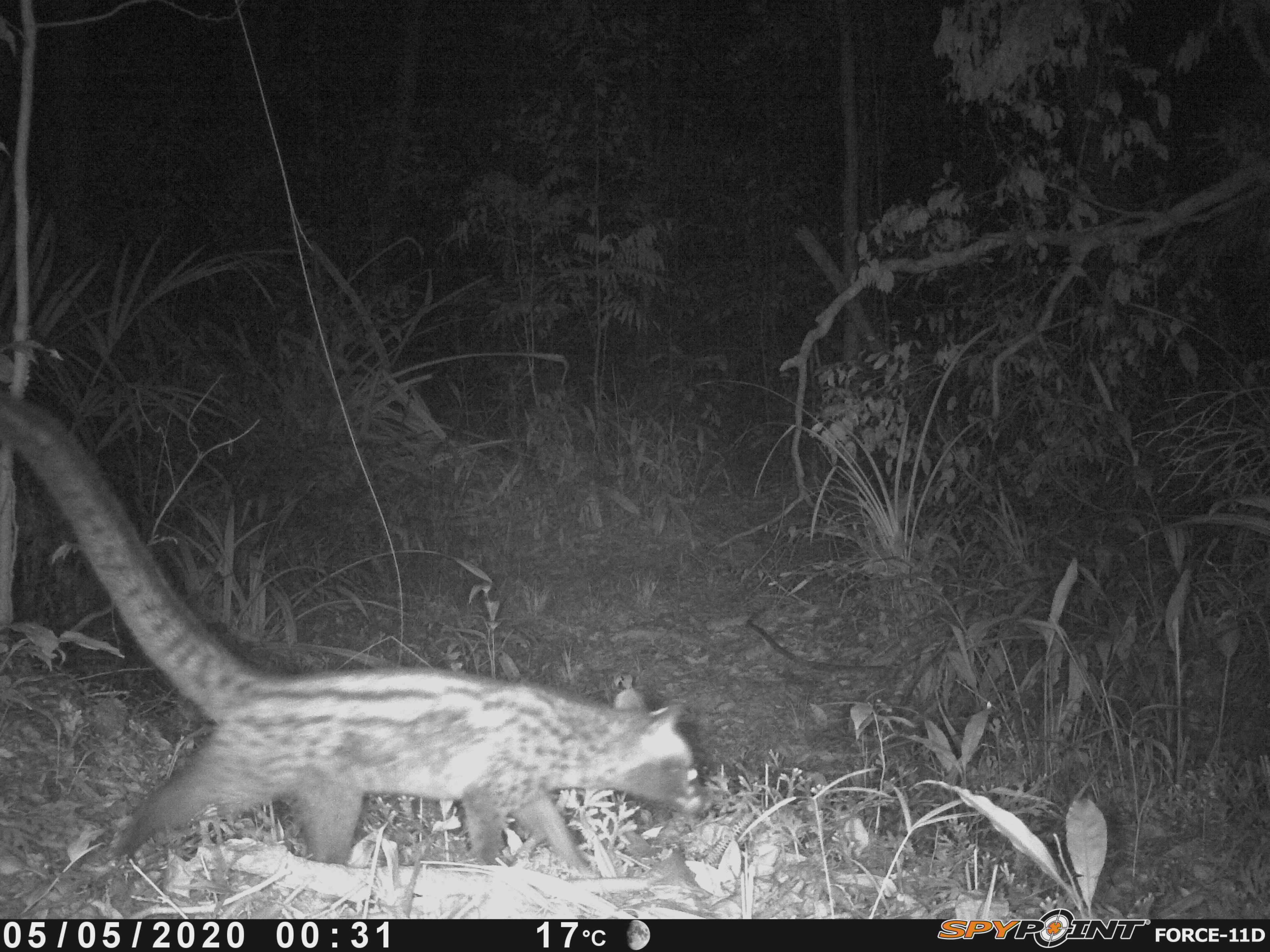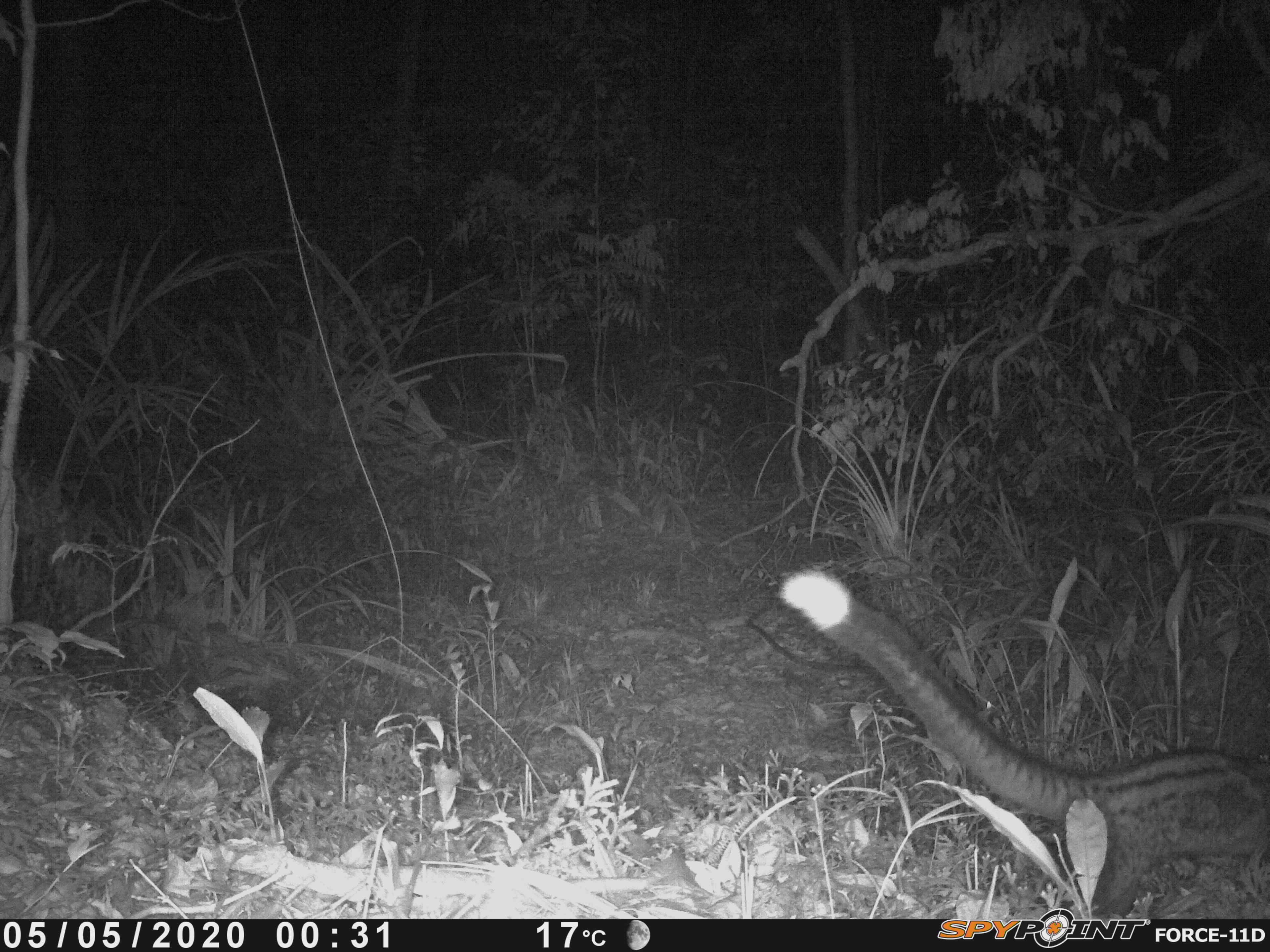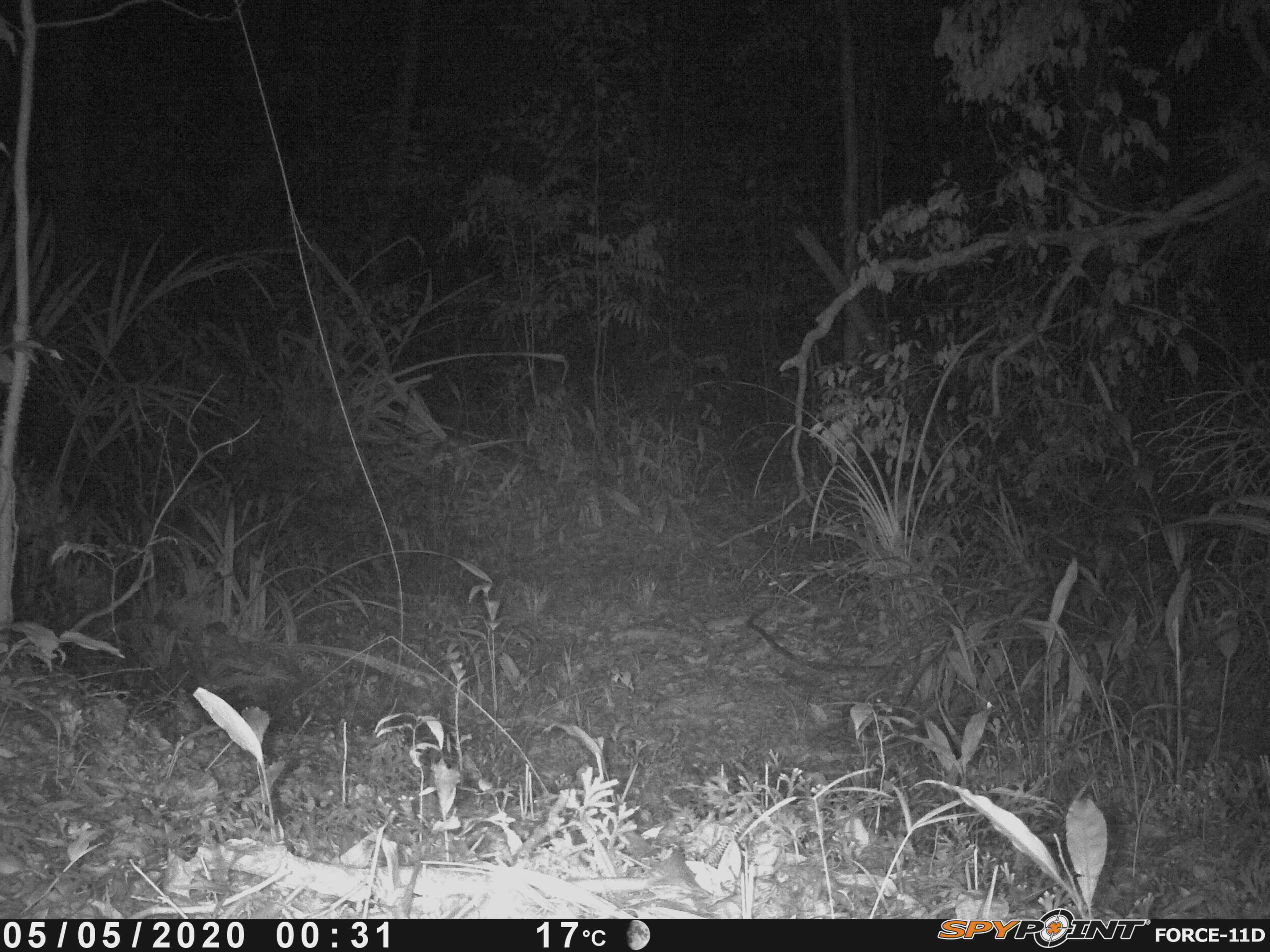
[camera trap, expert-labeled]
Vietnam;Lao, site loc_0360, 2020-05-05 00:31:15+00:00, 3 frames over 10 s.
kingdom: Animalia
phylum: Chordata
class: Mammalia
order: Carnivora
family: Viverridae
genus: Paradoxurus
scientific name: Paradoxurus hermaphroditus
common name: common palm civet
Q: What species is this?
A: Common palm civet (Paradoxurus hermaphroditus).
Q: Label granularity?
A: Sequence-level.